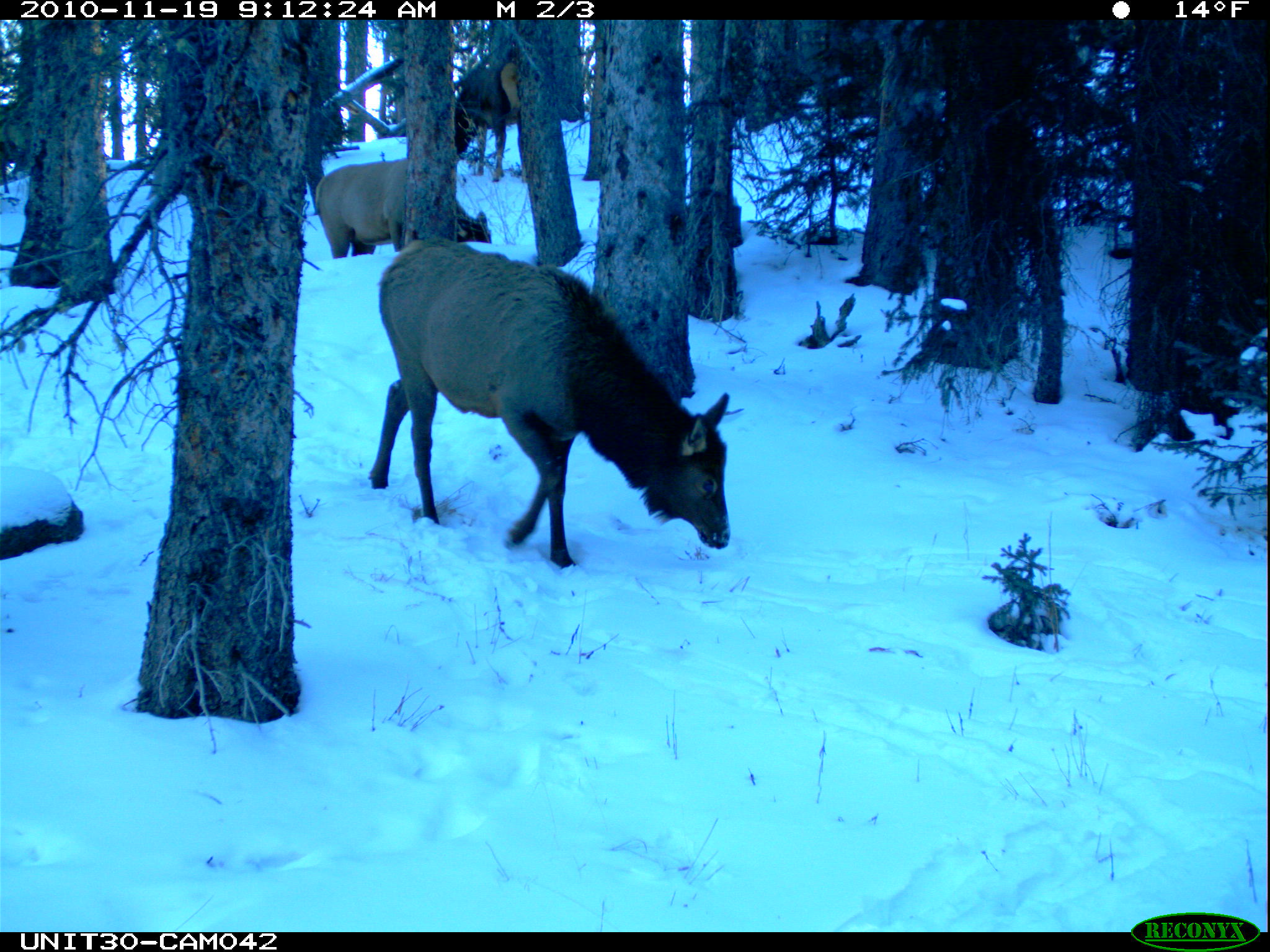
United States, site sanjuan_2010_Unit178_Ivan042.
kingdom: Animalia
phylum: Chordata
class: Mammalia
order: Artiodactyla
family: Cervidae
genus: Cervus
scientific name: Cervus elaphus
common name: red deer